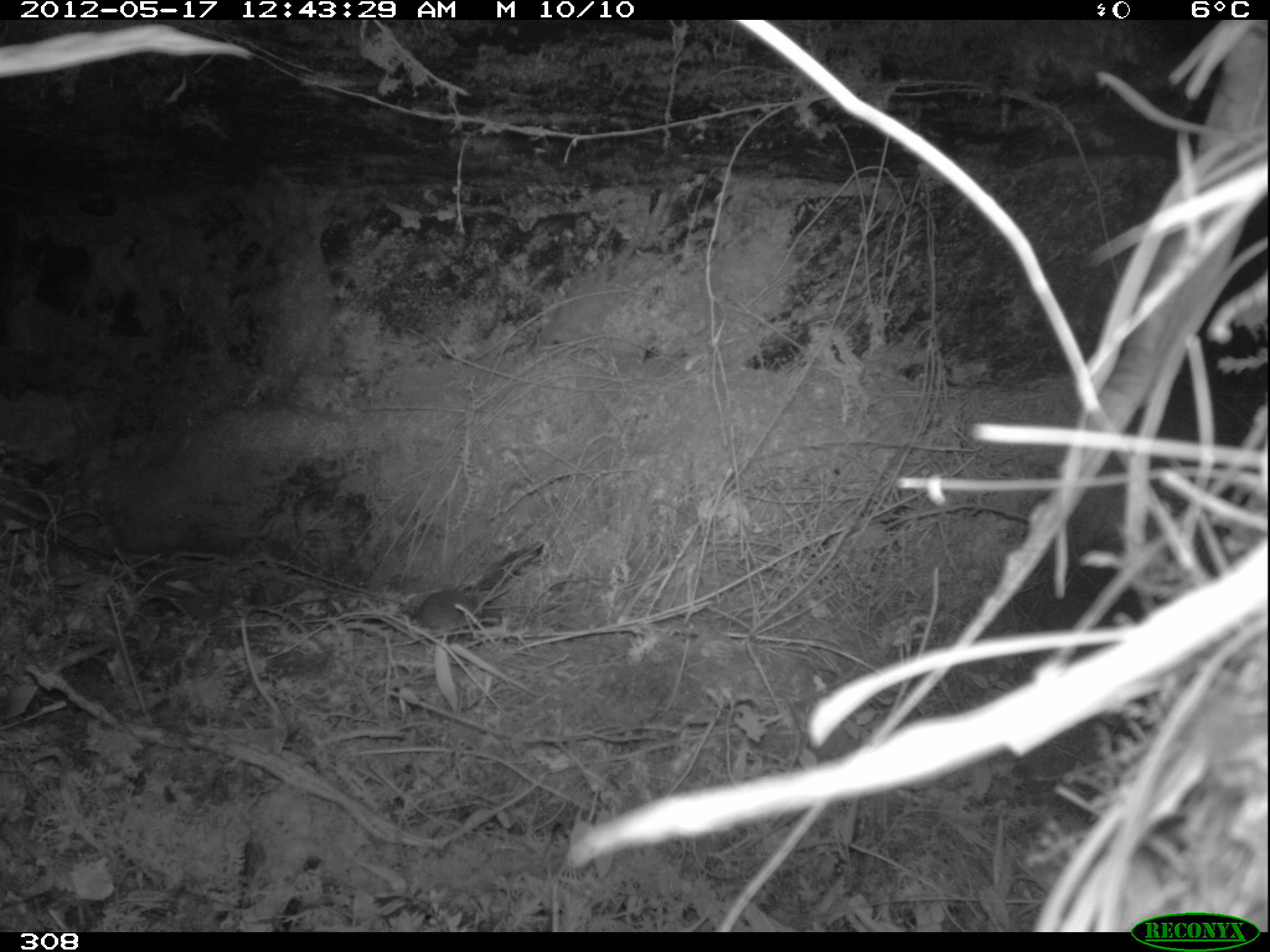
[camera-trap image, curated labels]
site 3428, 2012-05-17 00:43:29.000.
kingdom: Animalia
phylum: Chordata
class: Mammalia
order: Rodentia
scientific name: Rodentia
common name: rodents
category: unknown rodent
Unknown rodent (rodents) (Rodentia).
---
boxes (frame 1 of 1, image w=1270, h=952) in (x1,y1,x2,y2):
unknown rodent: (414,589,480,632)